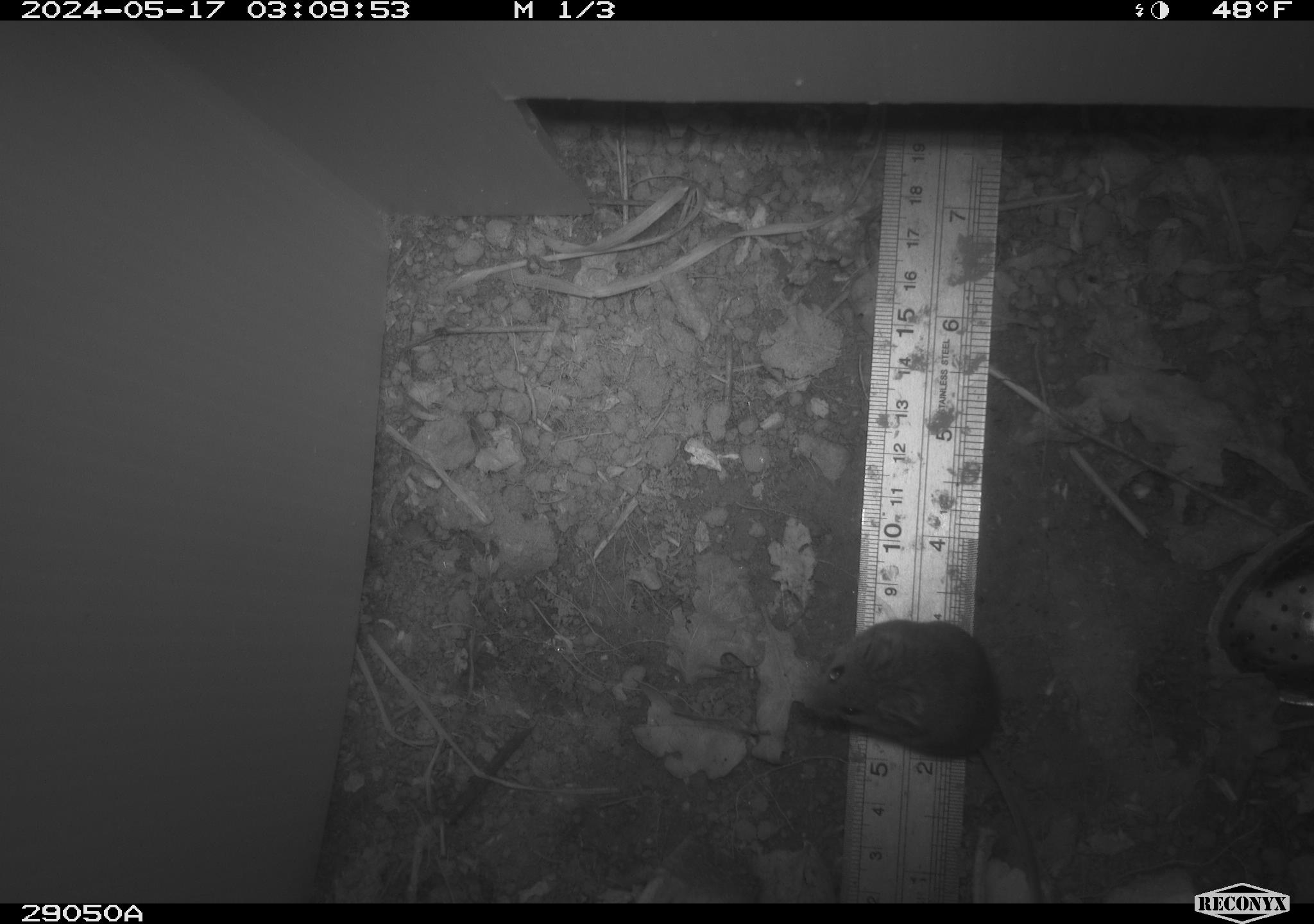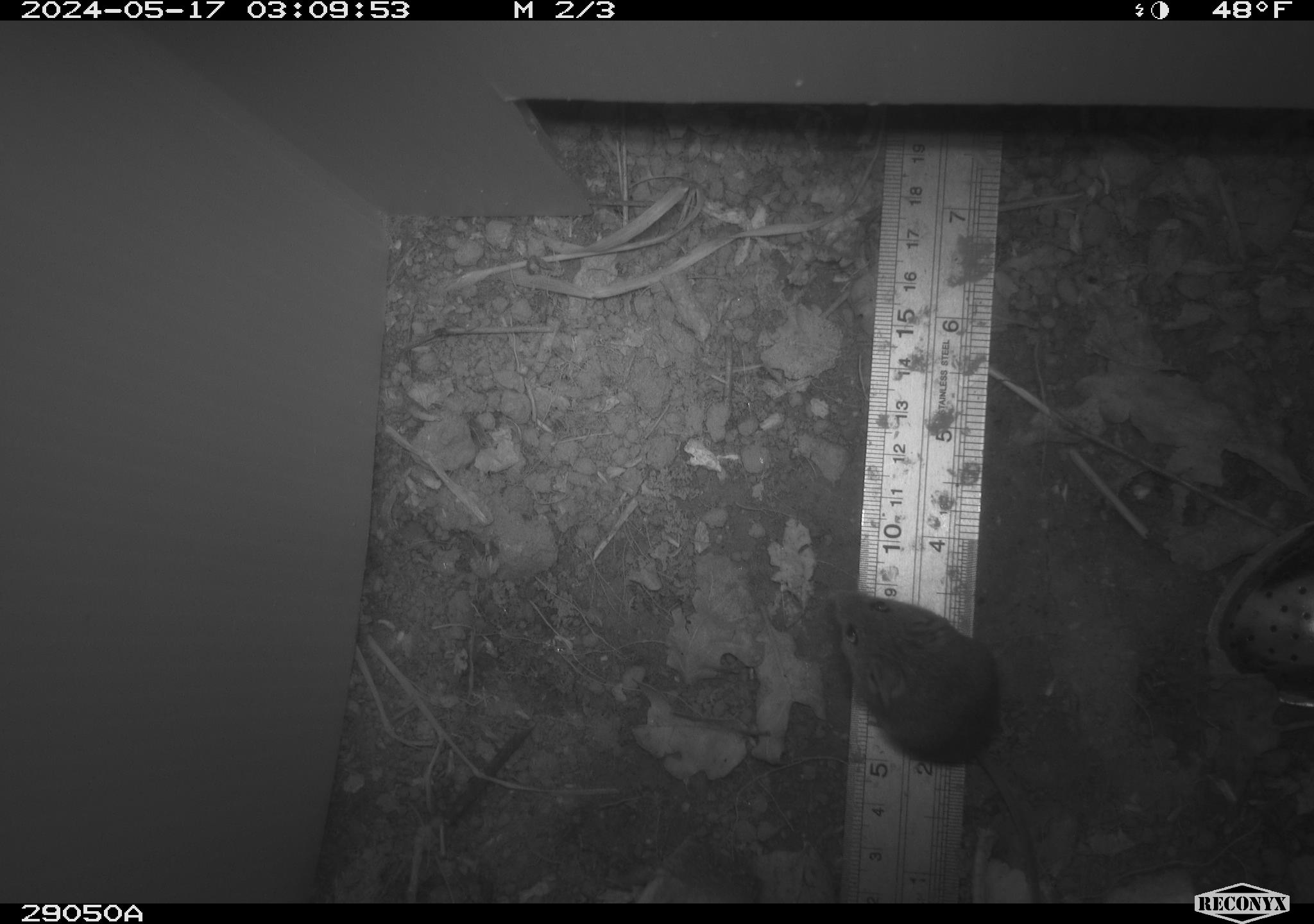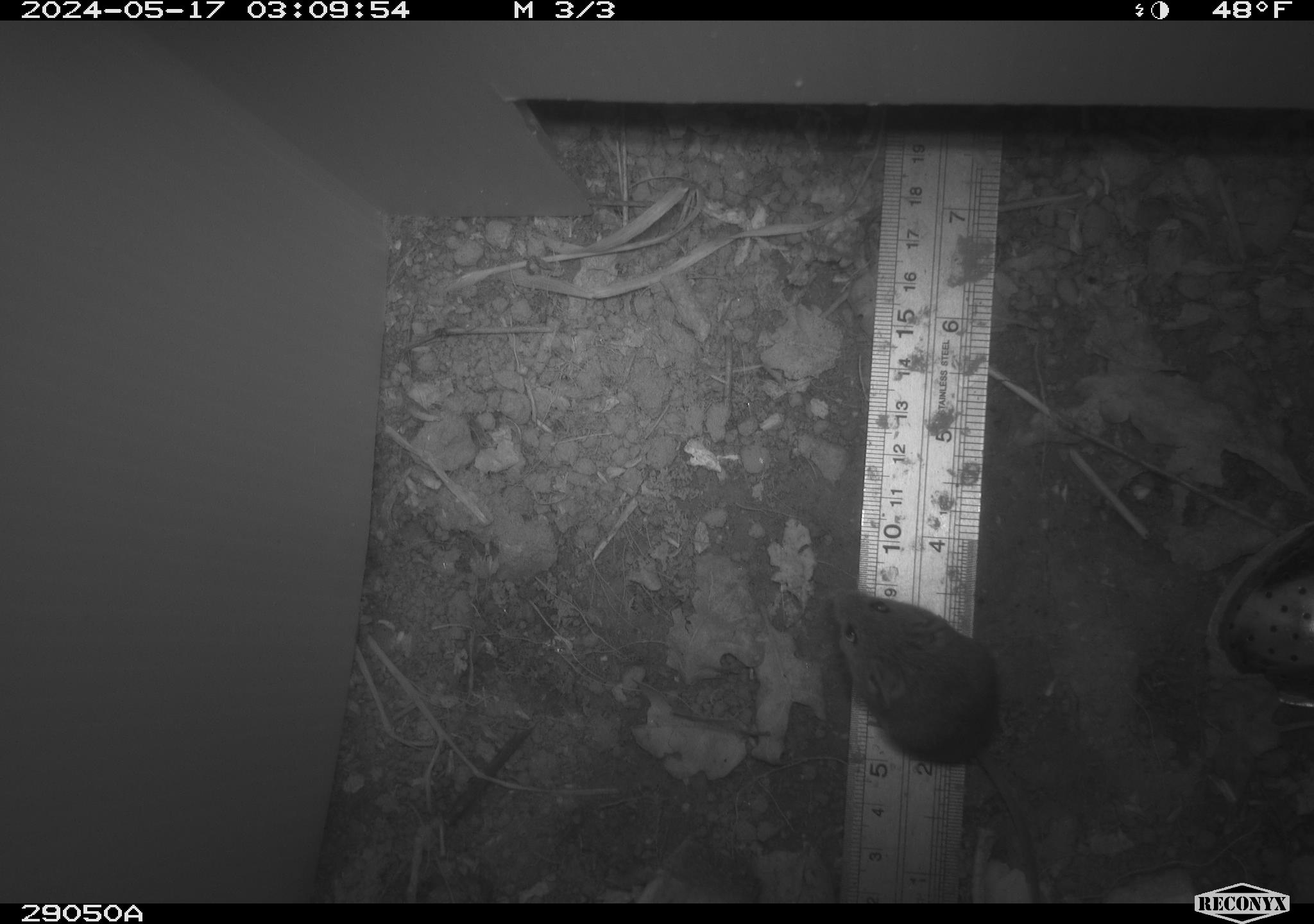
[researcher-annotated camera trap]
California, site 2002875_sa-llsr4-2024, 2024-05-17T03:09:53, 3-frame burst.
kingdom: Animalia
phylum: Chordata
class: Mammalia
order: Rodentia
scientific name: Rodentia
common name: mouse species